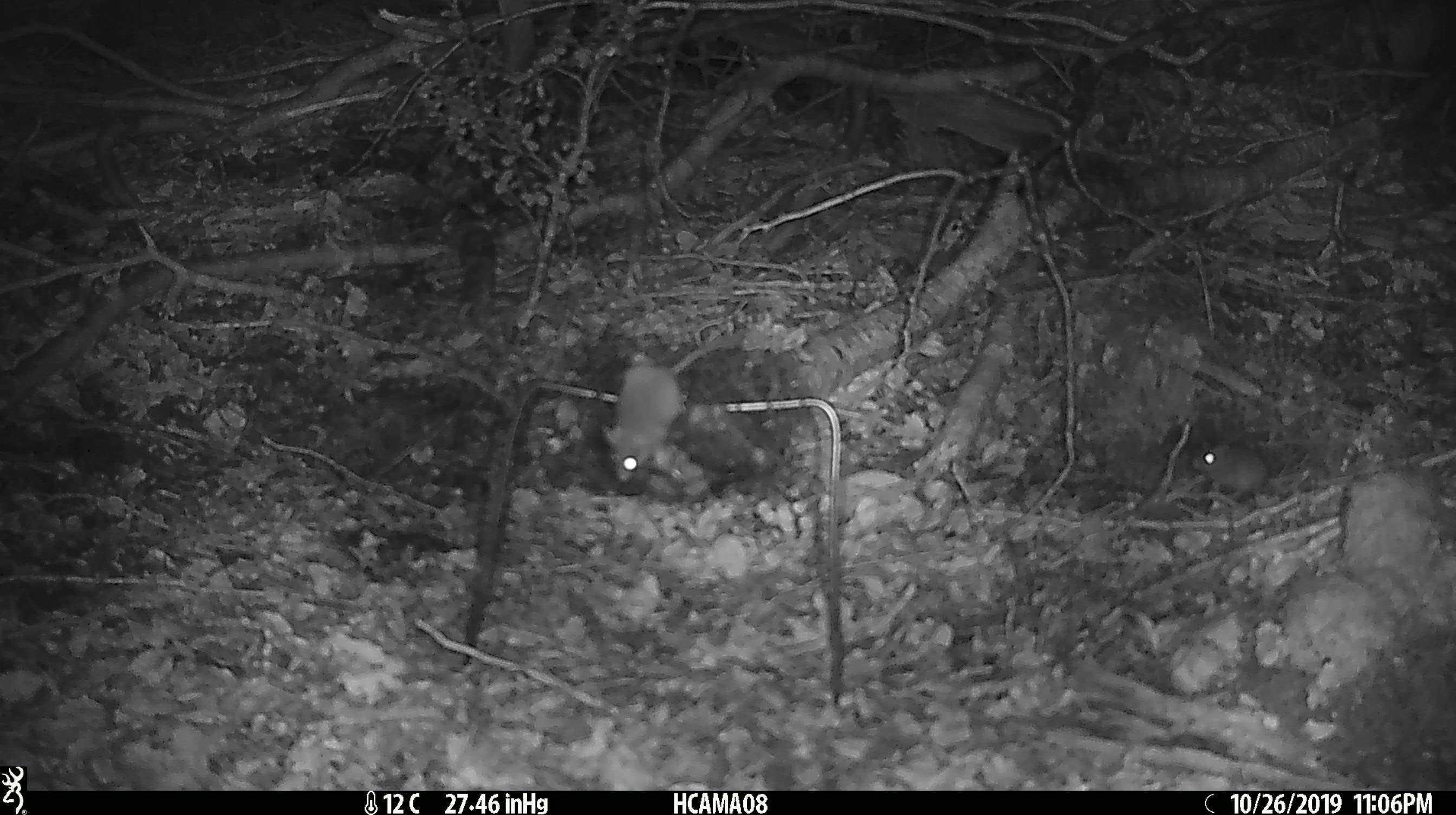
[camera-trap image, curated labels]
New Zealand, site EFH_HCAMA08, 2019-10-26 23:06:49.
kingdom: Animalia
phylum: Chordata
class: Mammalia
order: Rodentia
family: Muridae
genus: Mus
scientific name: Mus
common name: mouse